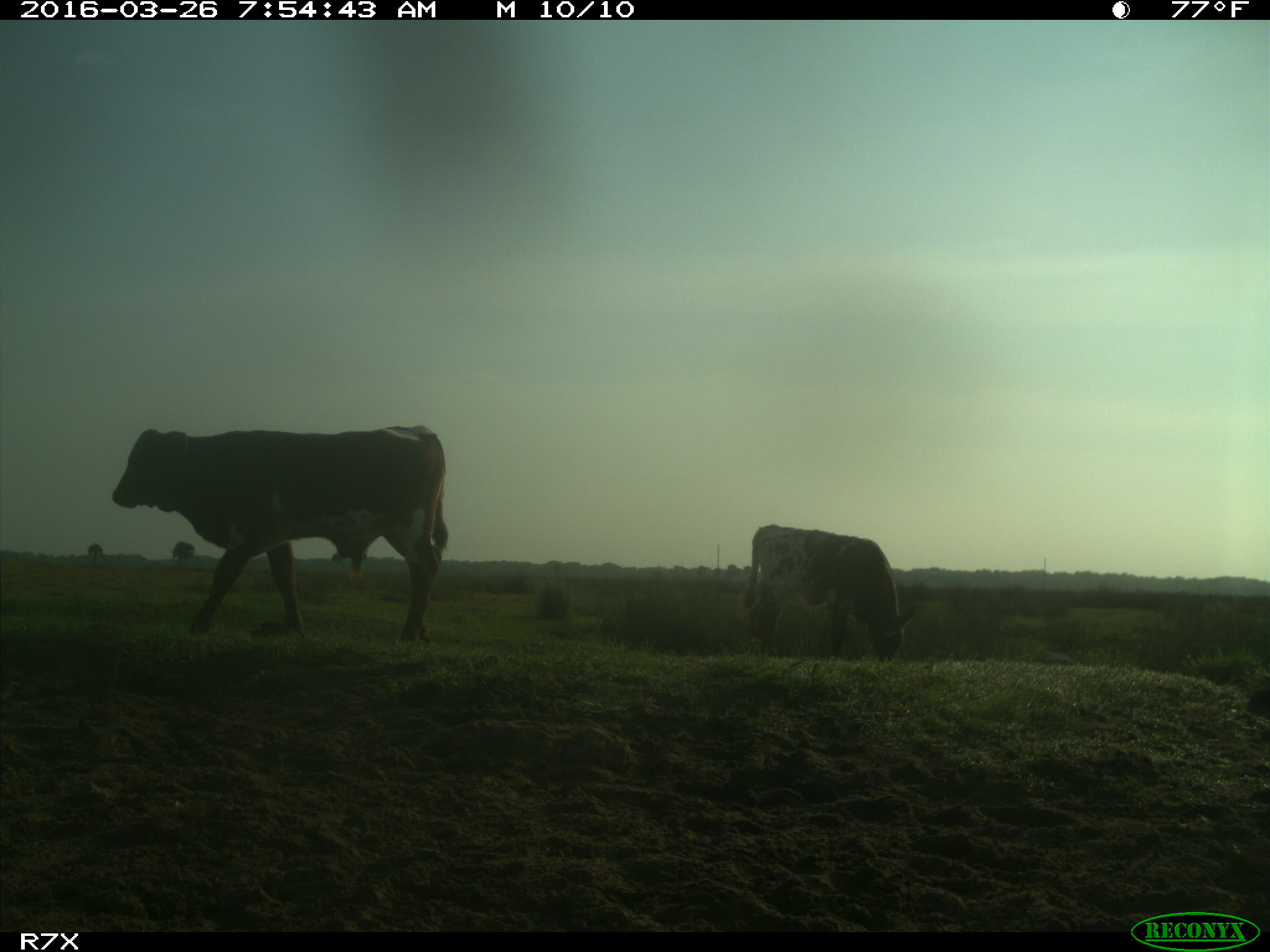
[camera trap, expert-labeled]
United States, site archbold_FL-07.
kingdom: Animalia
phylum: Chordata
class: Mammalia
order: Artiodactyla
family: Bovidae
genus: Bos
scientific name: Bos taurus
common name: domestic cow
Bos taurus (domestic cow).